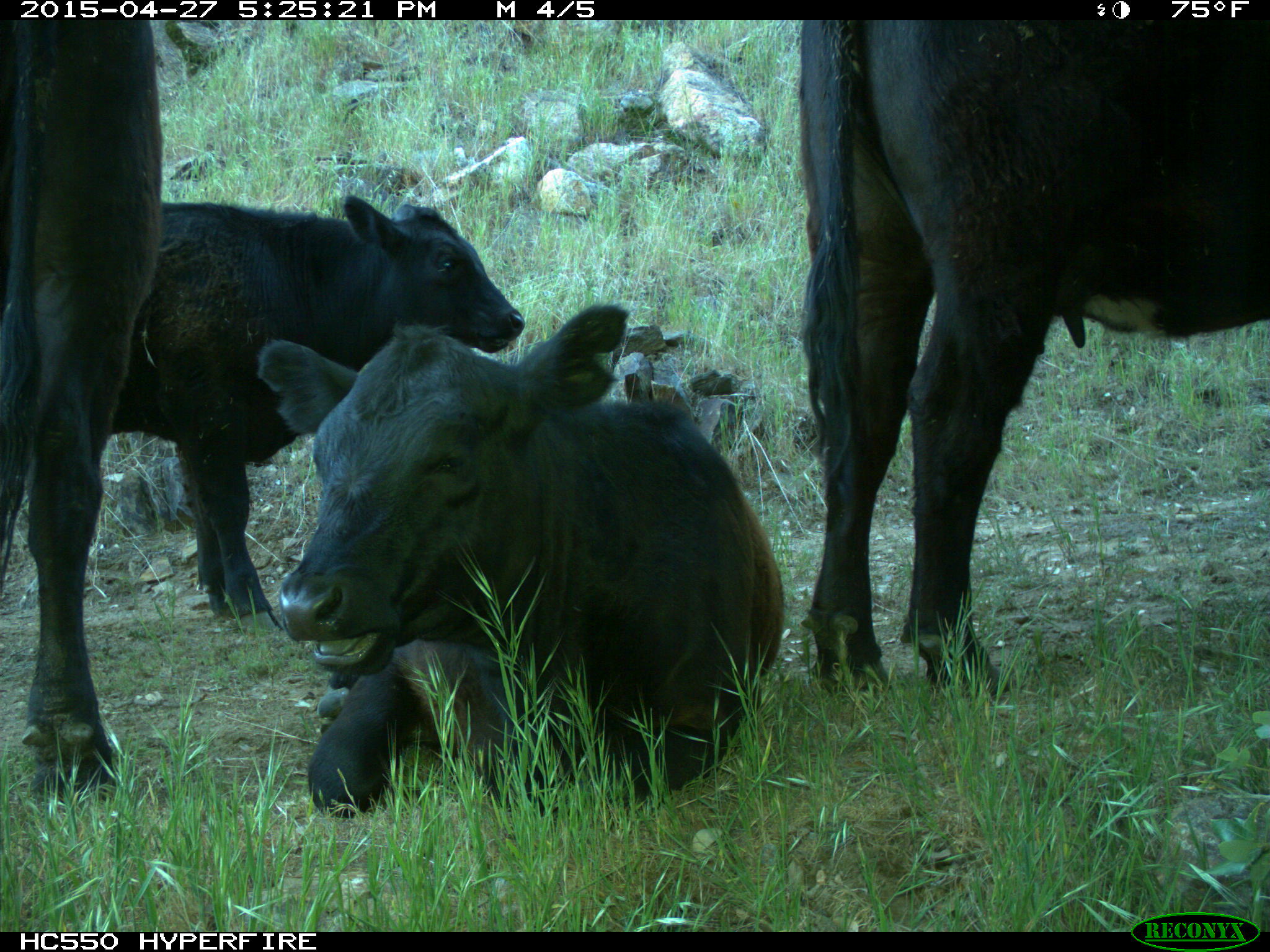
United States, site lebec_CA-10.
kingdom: Animalia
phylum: Chordata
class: Mammalia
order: Artiodactyla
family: Bovidae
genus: Bos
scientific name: Bos taurus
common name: domestic cow